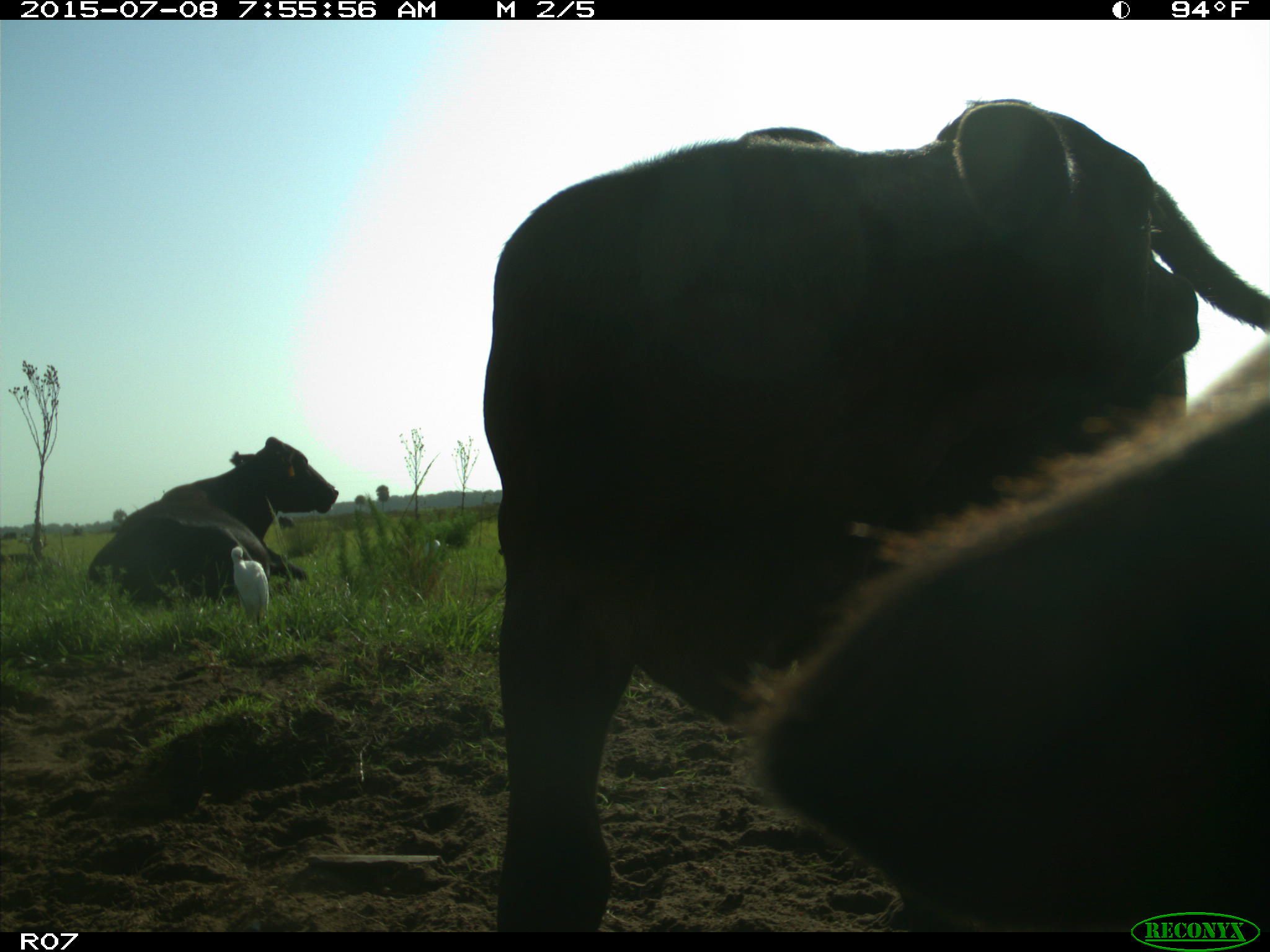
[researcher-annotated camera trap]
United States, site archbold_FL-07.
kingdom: Animalia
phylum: Chordata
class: Mammalia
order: Artiodactyla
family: Bovidae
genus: Bos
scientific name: Bos taurus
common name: domestic cow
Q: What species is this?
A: Bos taurus (domestic cow).